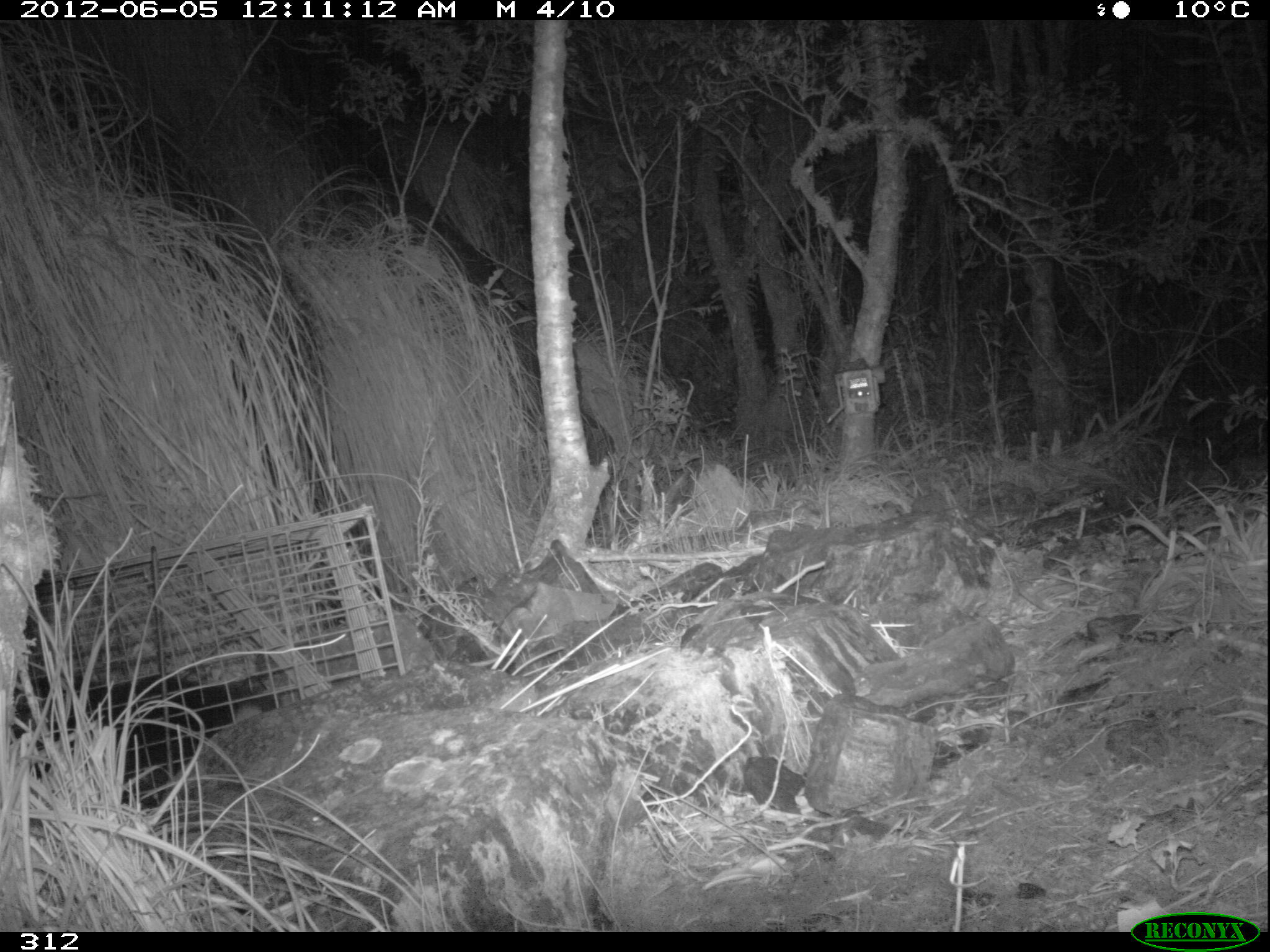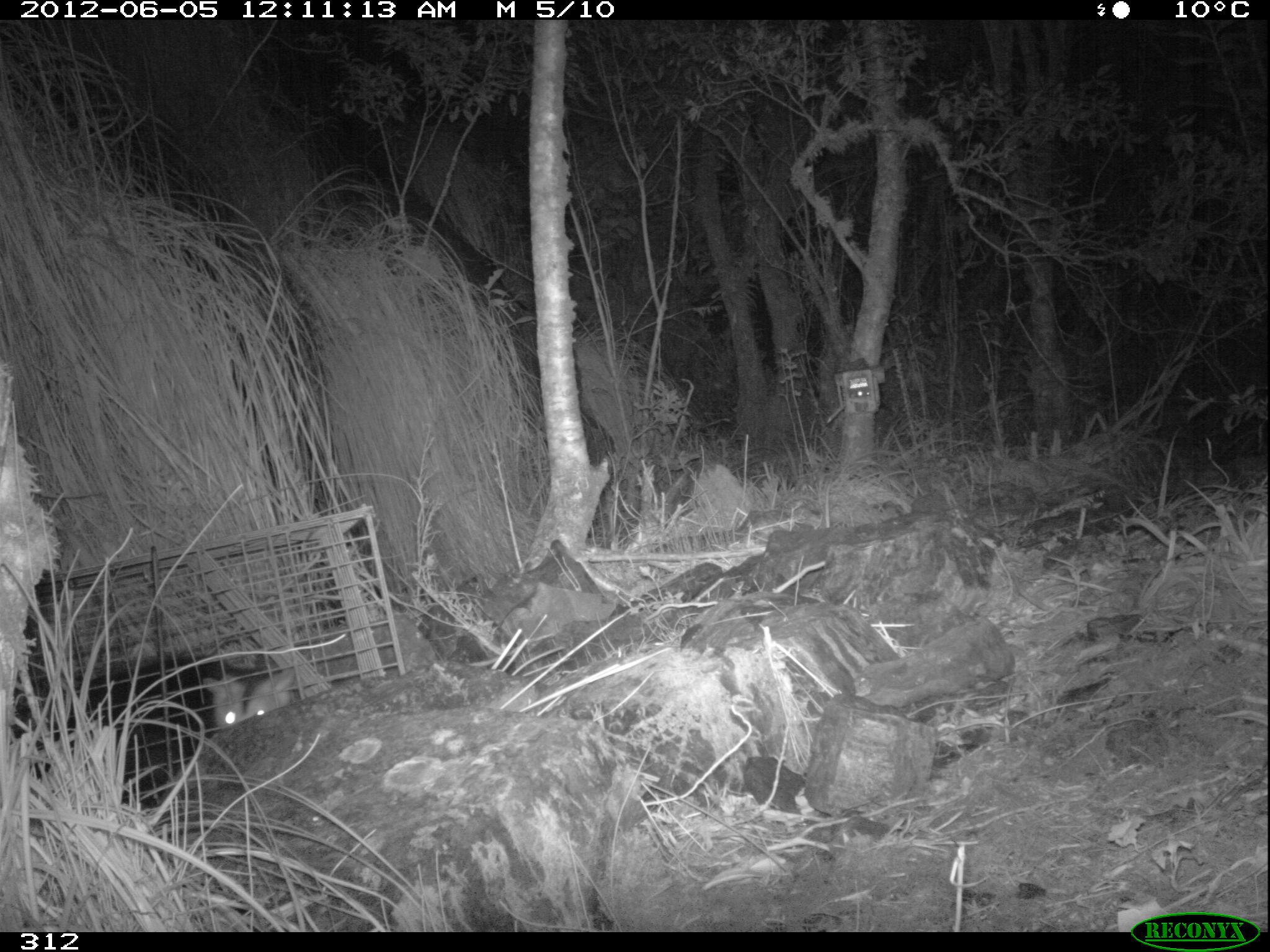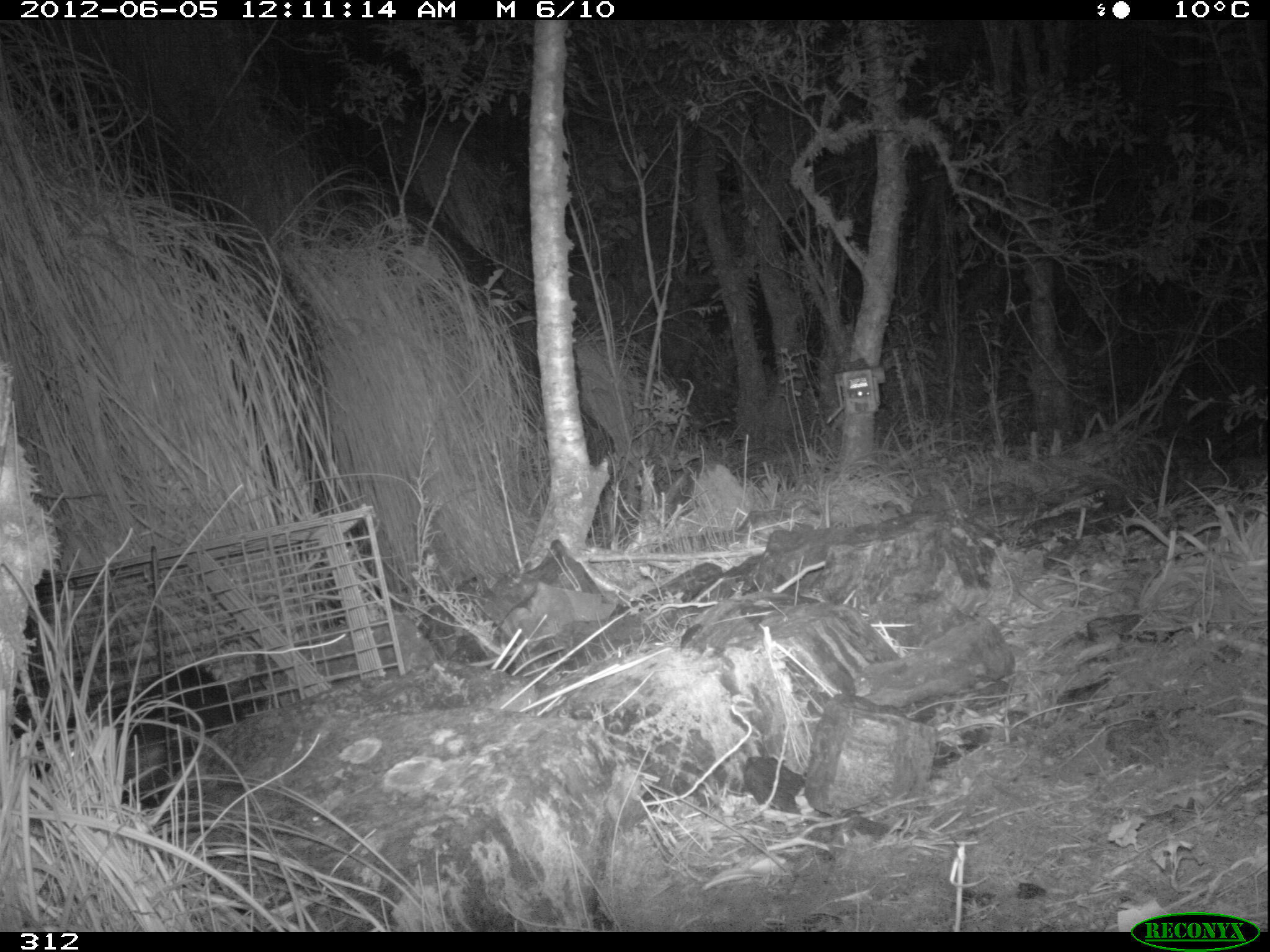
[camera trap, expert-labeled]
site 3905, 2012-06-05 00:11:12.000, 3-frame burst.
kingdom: Animalia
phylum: Chordata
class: Mammalia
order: Didelphimorphia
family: Didelphidae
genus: Didelphis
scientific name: Didelphis pernigra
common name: andean white-eared opossum